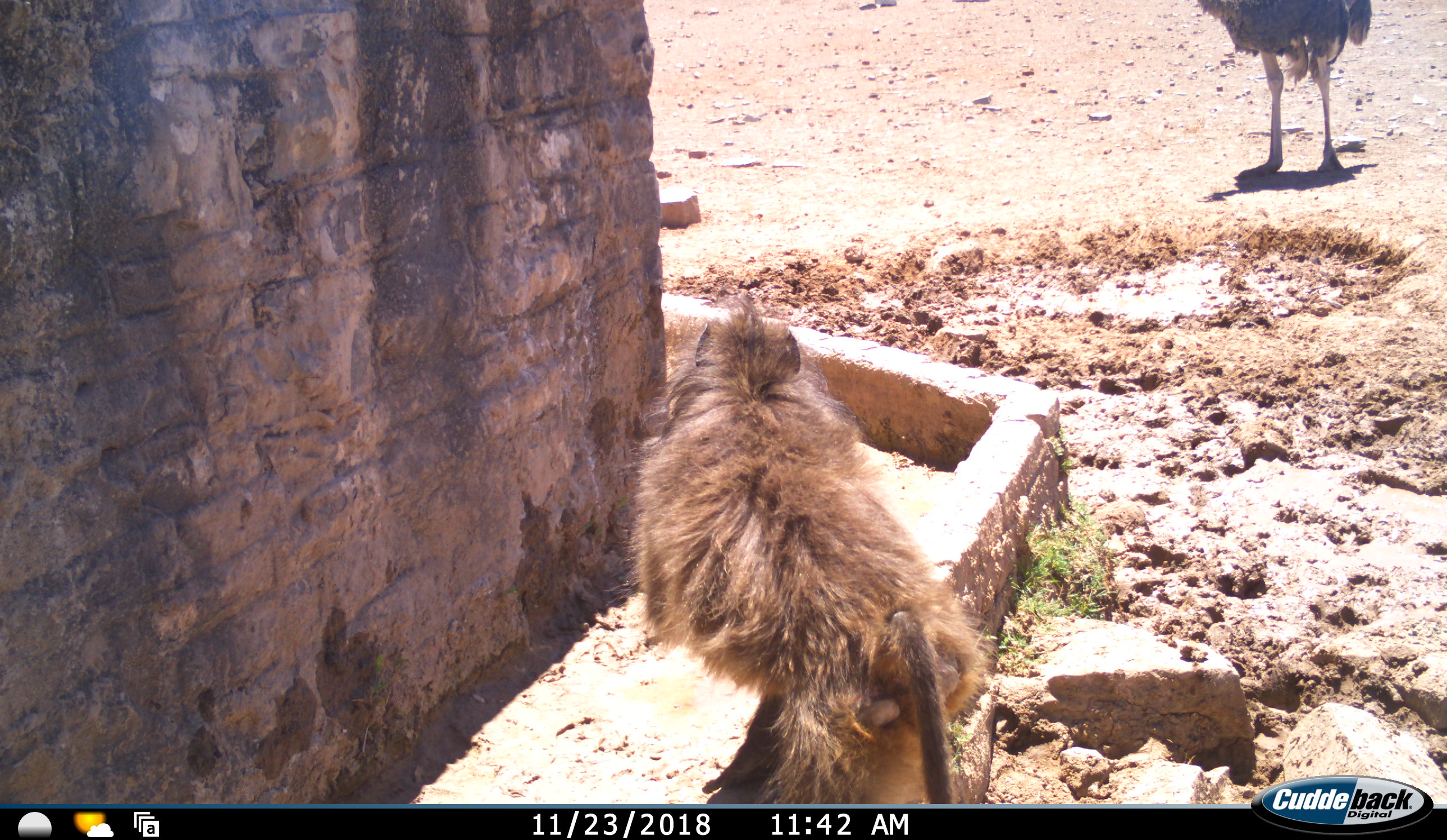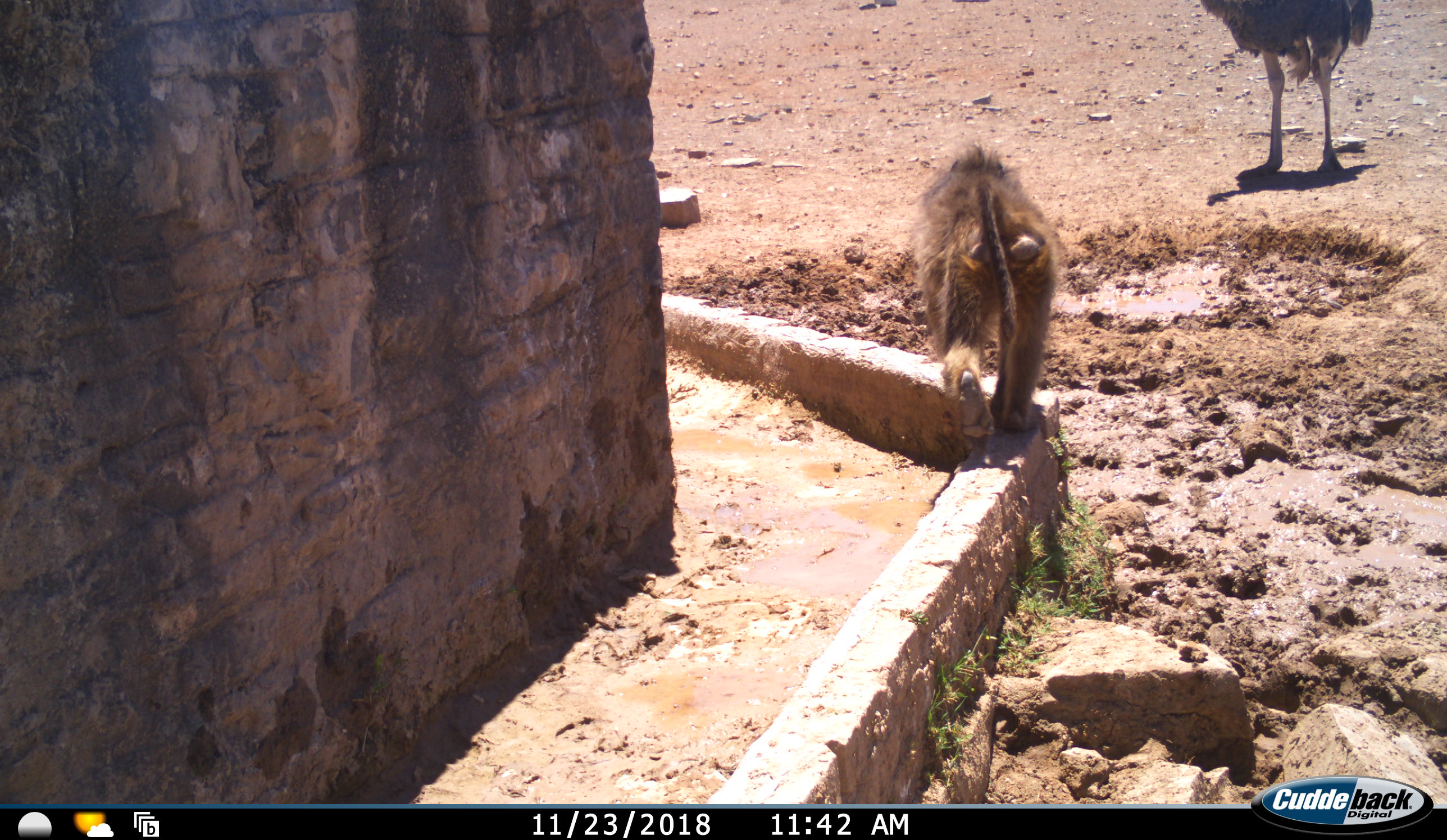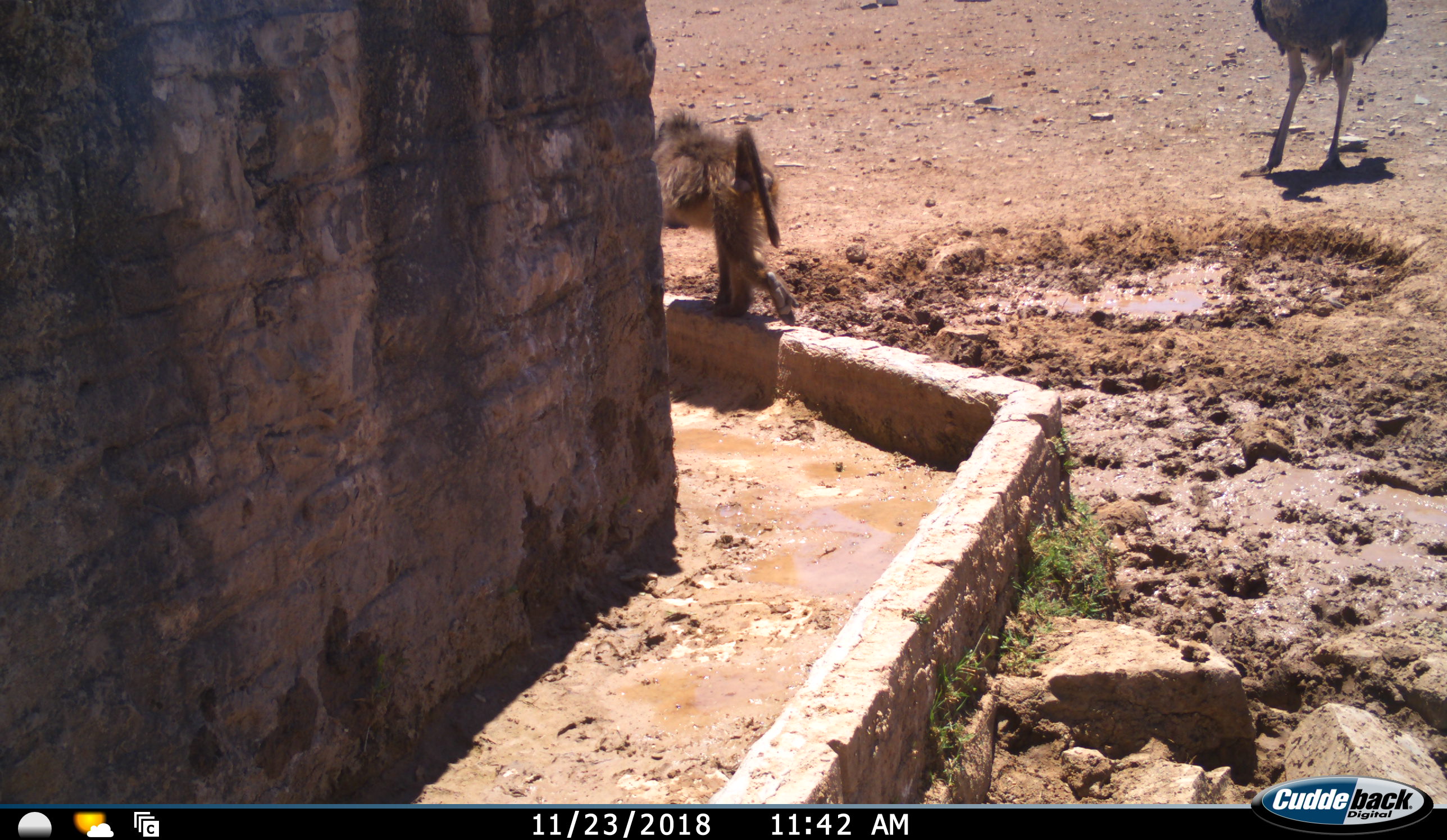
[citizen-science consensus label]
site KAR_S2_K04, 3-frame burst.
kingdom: Animalia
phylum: Chordata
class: Mammalia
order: Primates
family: Cercopithecidae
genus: Papio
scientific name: Papio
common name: baboon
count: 1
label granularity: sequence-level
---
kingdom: Animalia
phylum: Chordata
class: Aves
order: Struthioniformes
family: Struthionidae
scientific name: Struthionidae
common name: ostrich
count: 1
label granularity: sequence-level